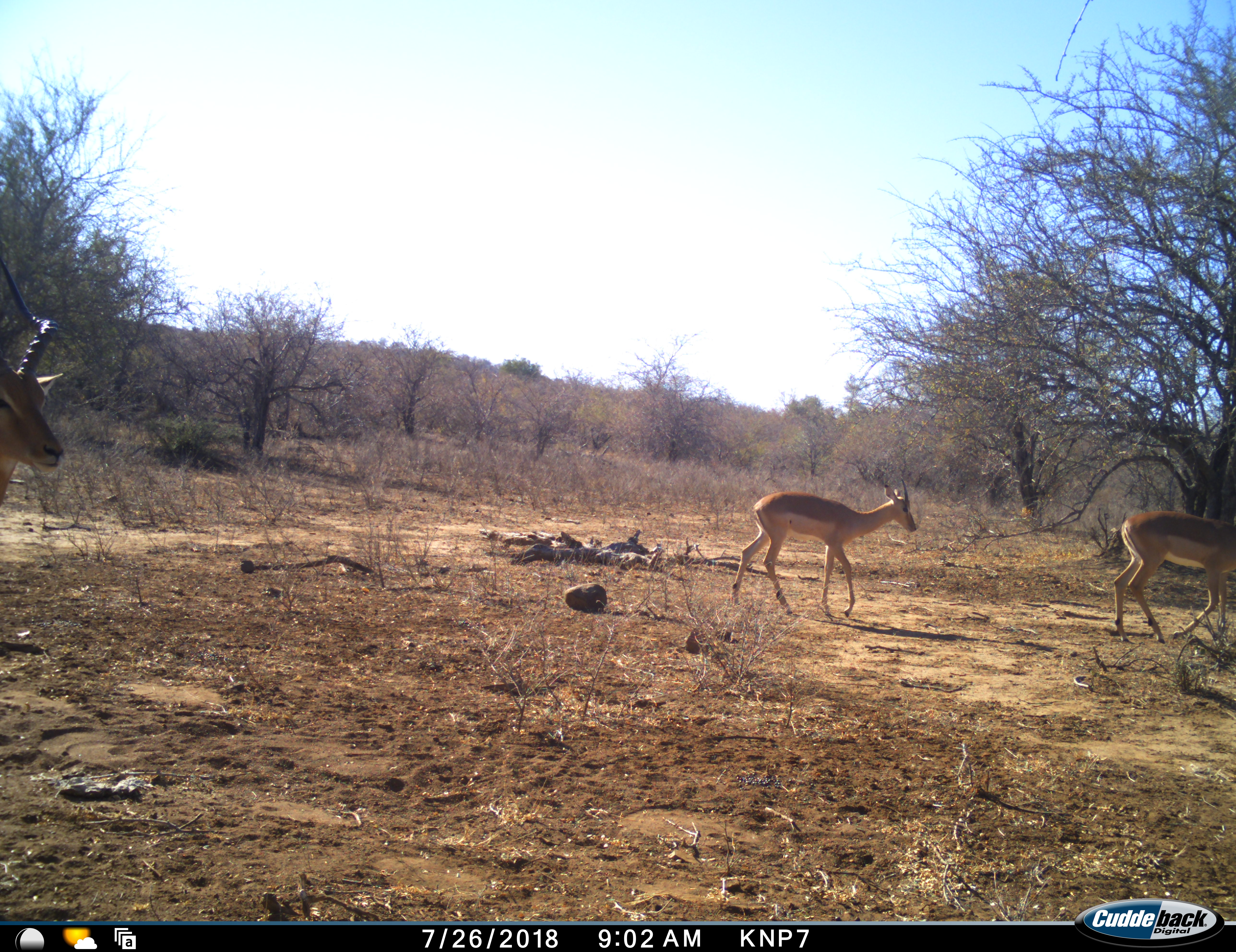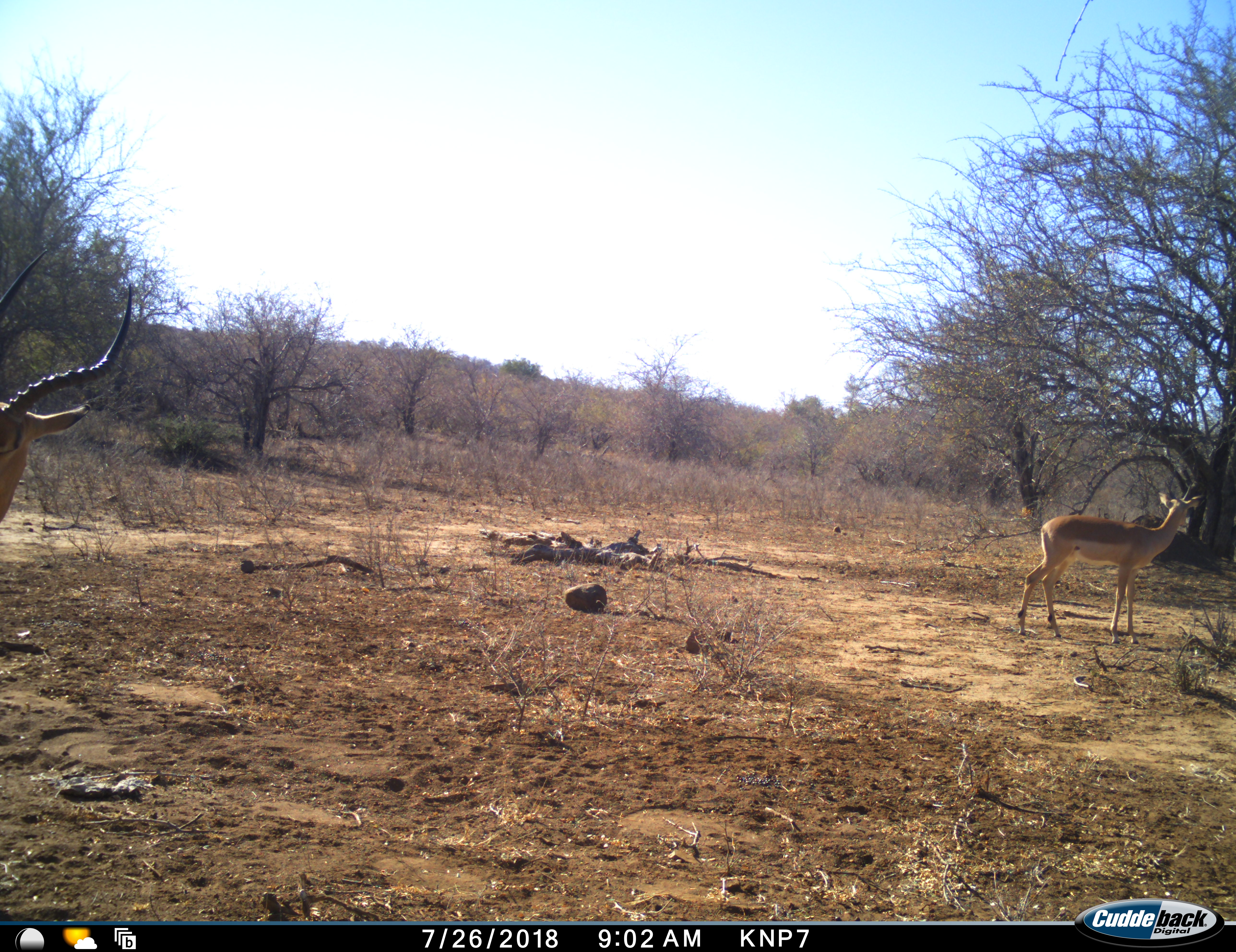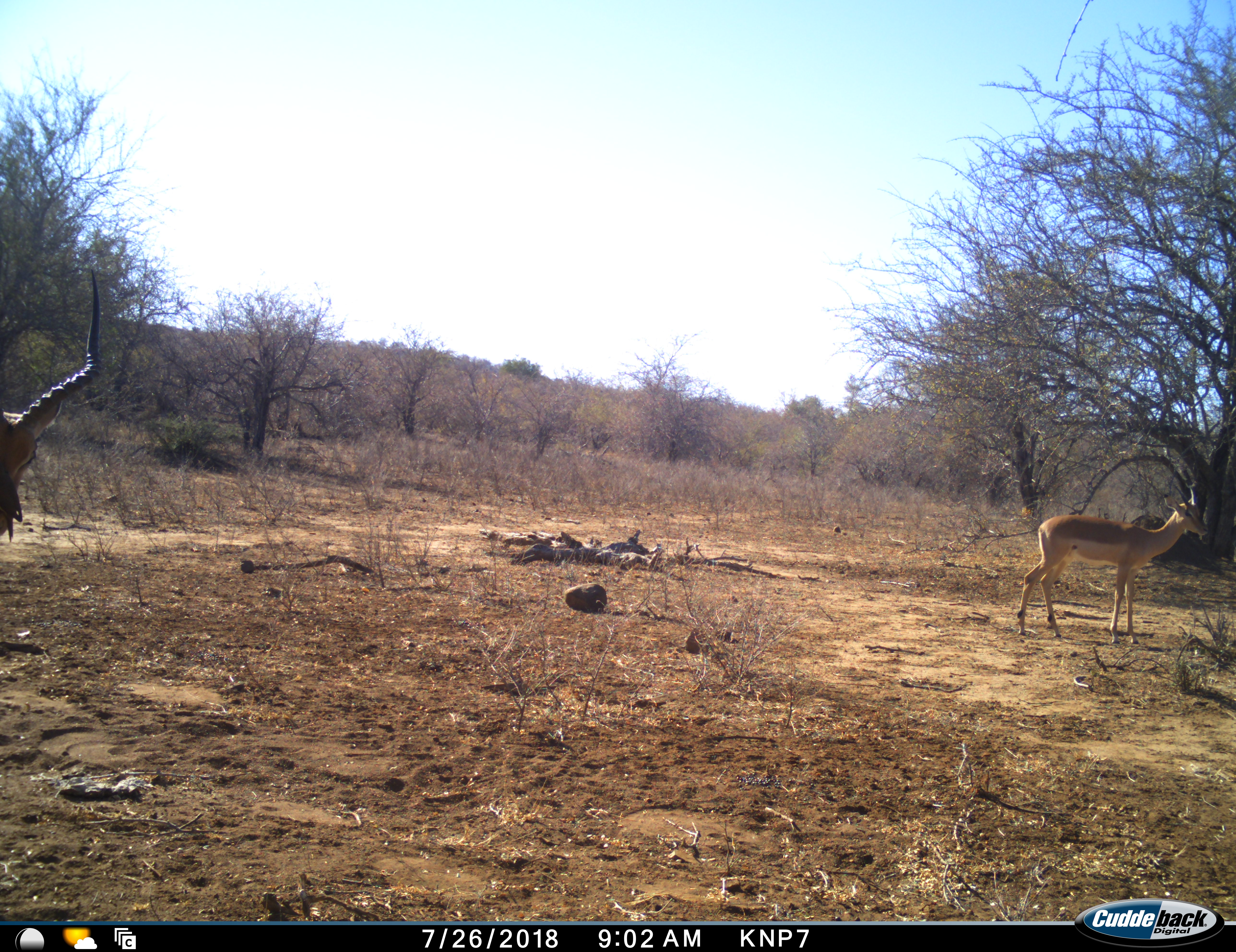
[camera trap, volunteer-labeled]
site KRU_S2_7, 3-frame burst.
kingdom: Animalia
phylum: Chordata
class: Mammalia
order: Artiodactyla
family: Bovidae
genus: Aepyceros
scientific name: Aepyceros melampus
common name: impala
Impala (Aepyceros melampus), count 3. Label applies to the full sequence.